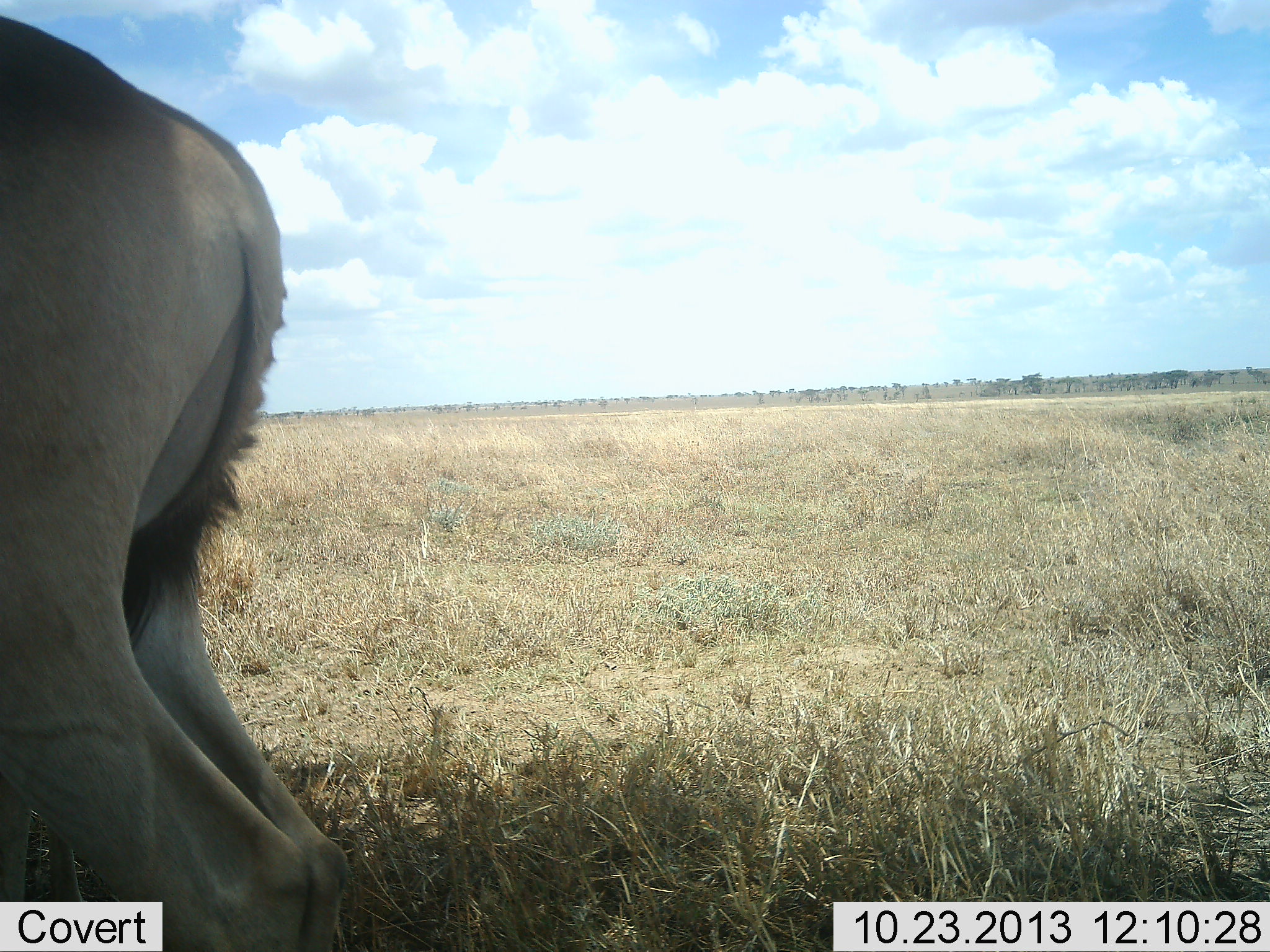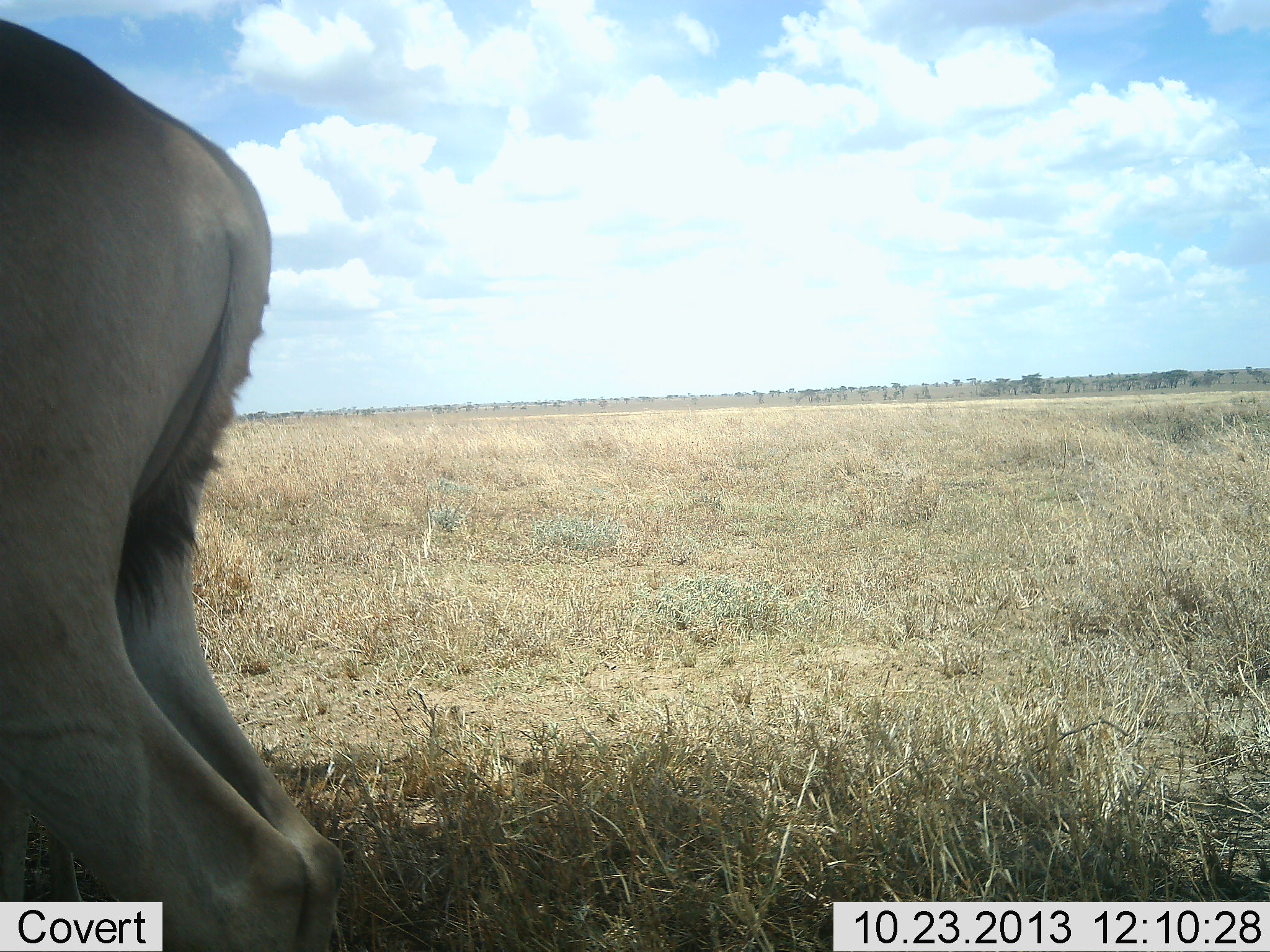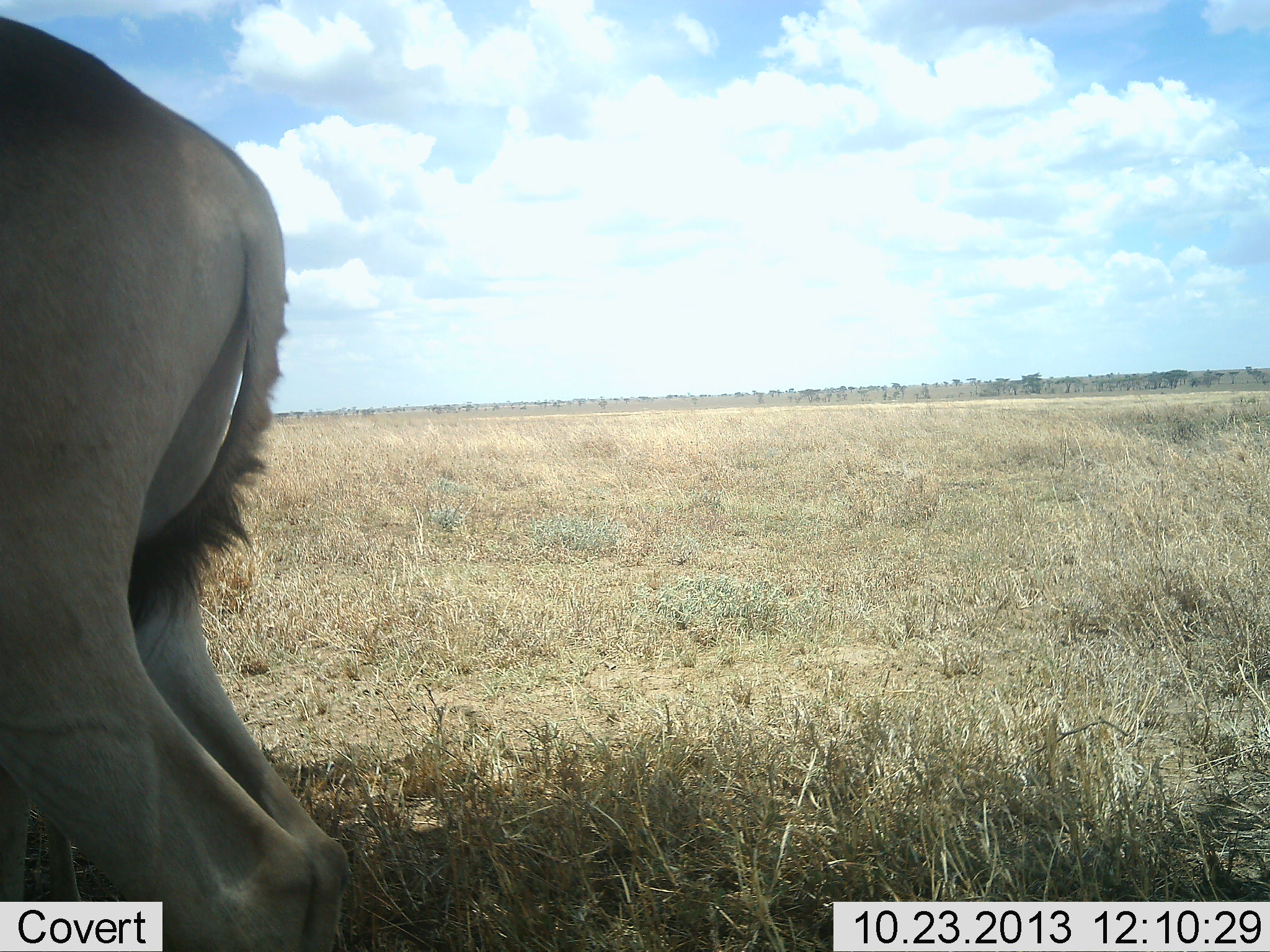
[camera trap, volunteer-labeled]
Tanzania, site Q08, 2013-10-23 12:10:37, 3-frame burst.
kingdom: Animalia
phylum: Chordata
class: Mammalia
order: Artiodactyla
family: Bovidae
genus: Alcelaphus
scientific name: Alcelaphus buselaphus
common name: hartebeest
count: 1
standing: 100%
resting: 0%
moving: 0%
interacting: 0%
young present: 0%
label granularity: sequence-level